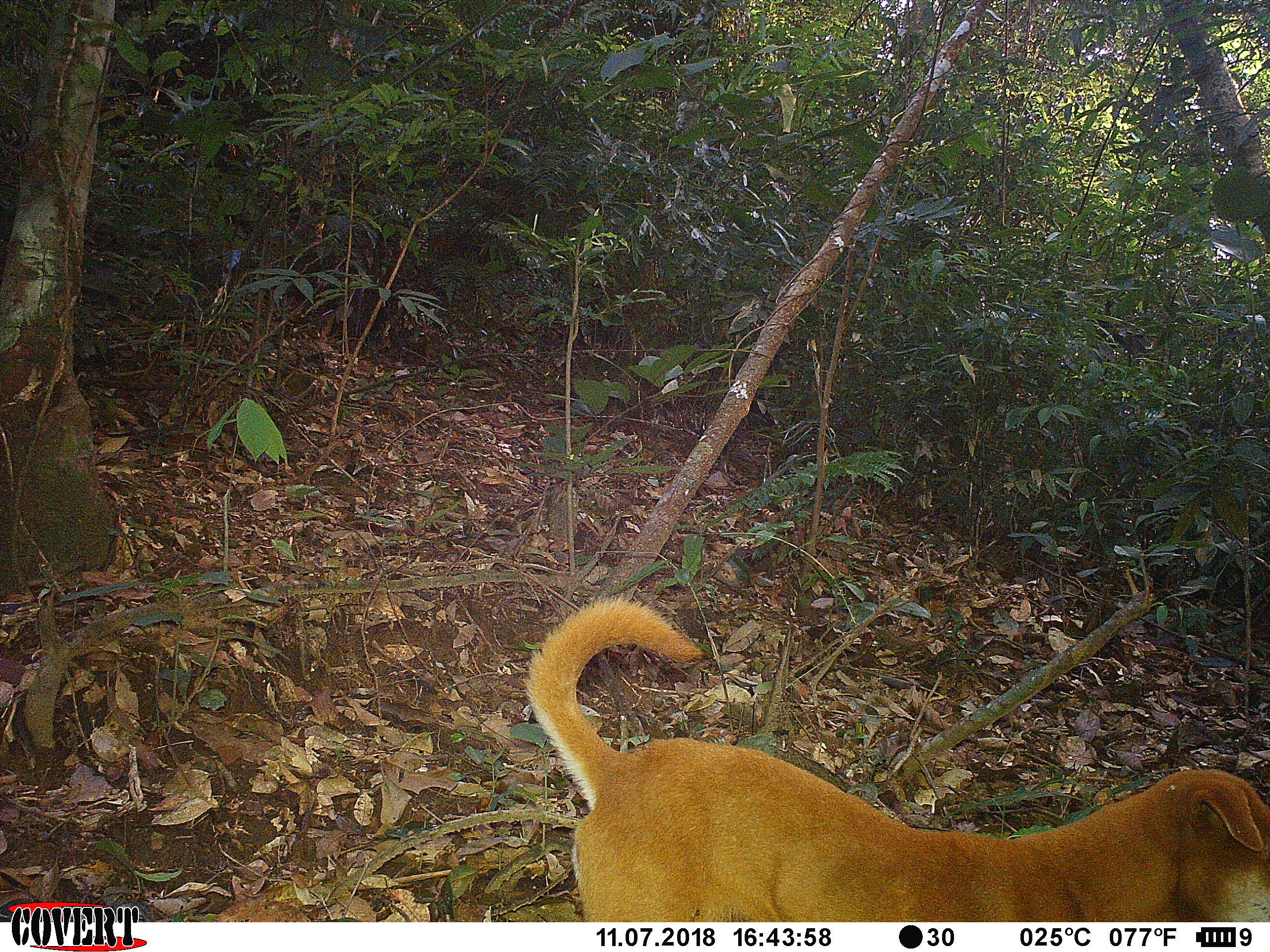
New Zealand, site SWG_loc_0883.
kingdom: Animalia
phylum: Chordata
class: Mammalia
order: Carnivora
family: Canidae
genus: Canis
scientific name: Canis familiaris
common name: domestic dog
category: dog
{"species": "dog (domestic dog) (Canis familiaris)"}